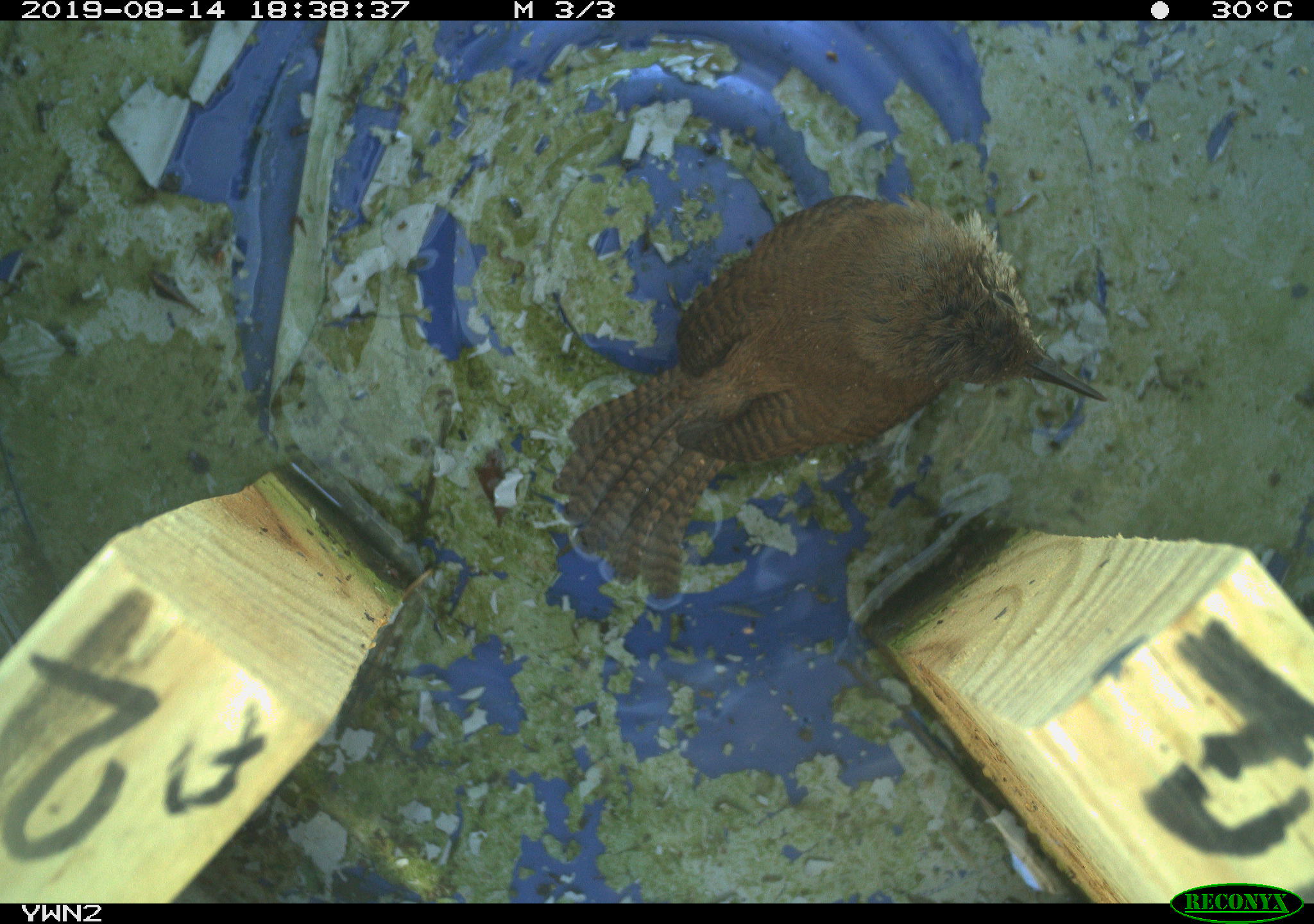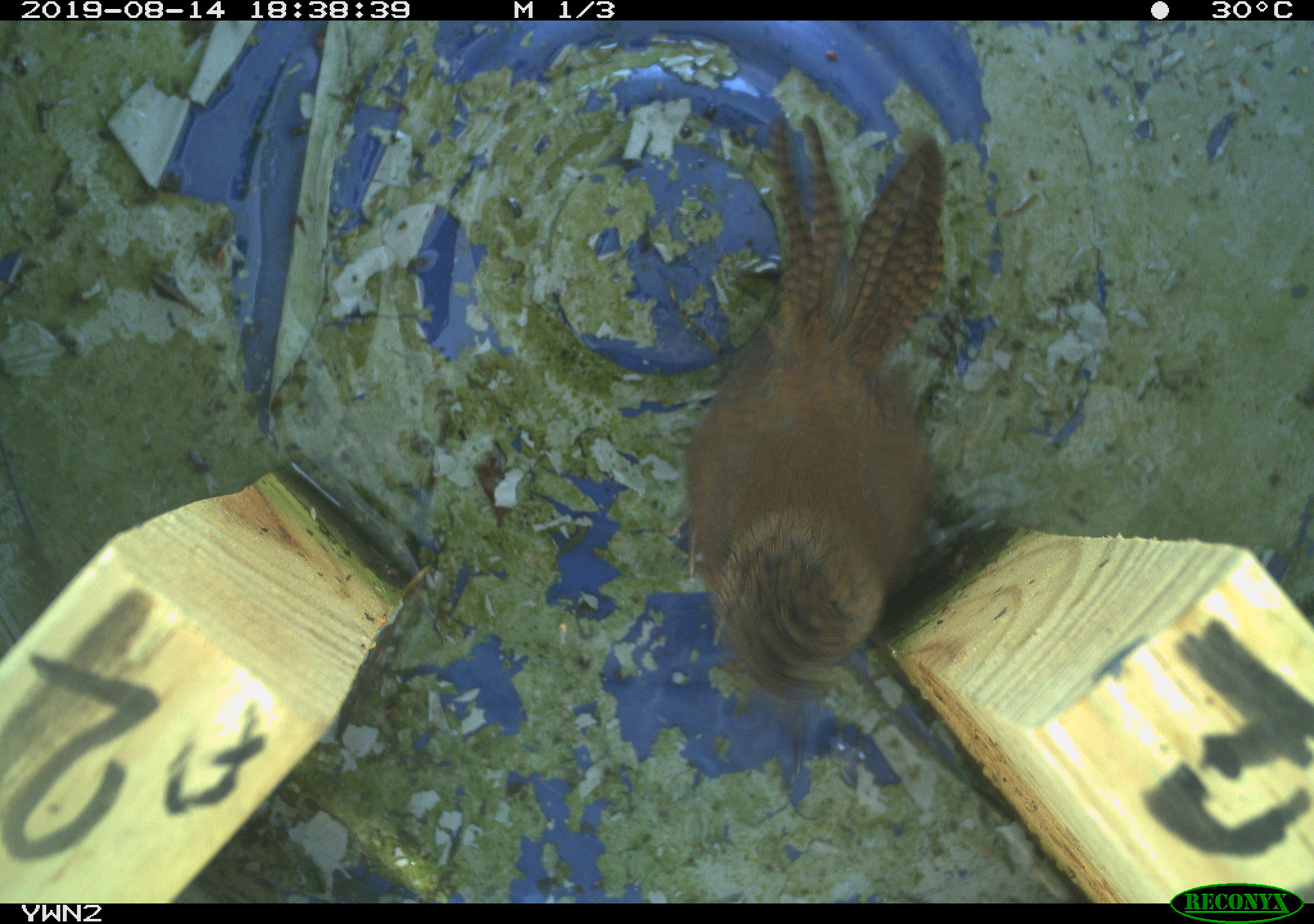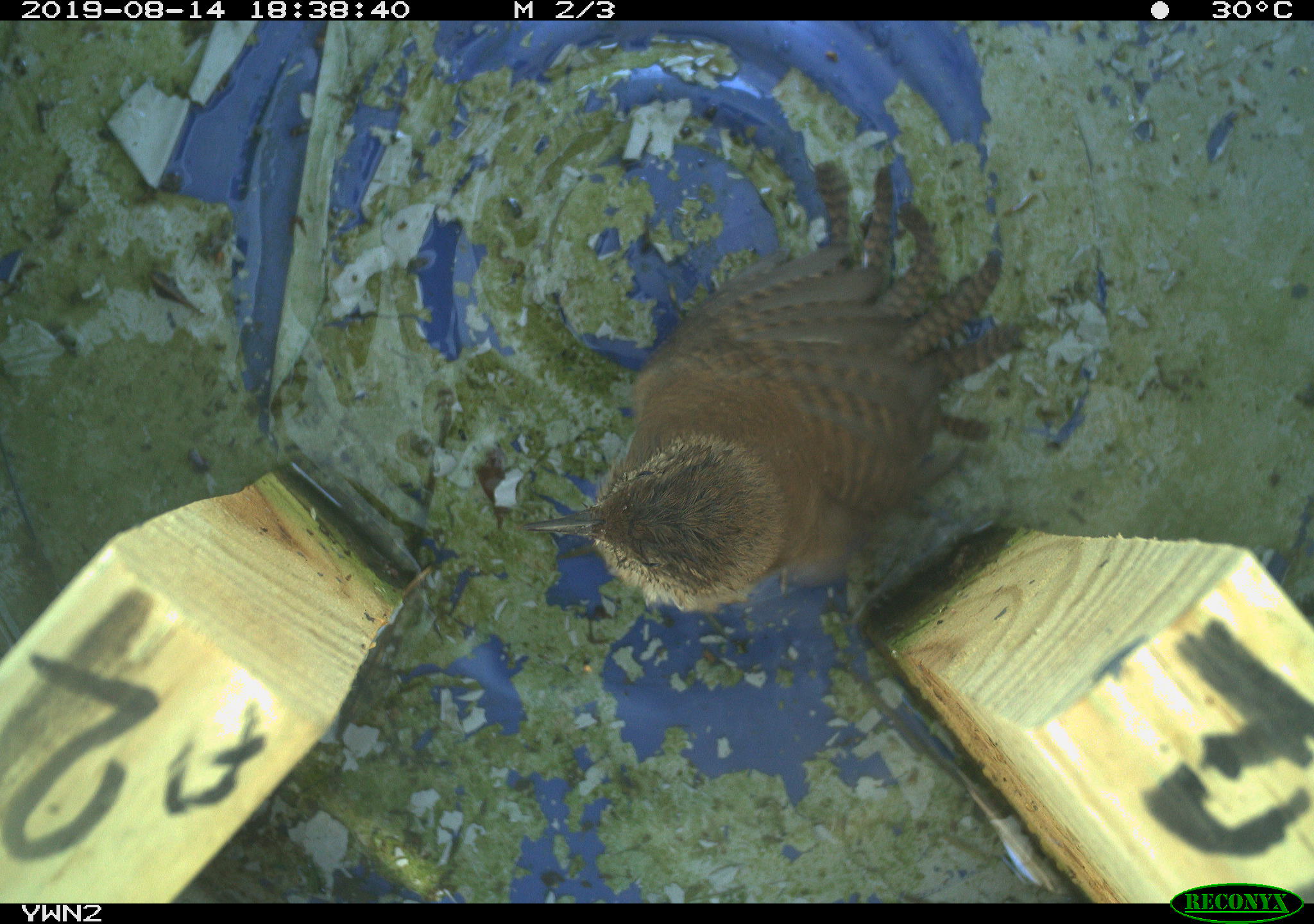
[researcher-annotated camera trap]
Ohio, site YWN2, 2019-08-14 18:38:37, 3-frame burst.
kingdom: Animalia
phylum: Chordata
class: Aves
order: Passeriformes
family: Troglodytidae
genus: Troglodytes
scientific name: Troglodytes aedon aedon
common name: northern house wren